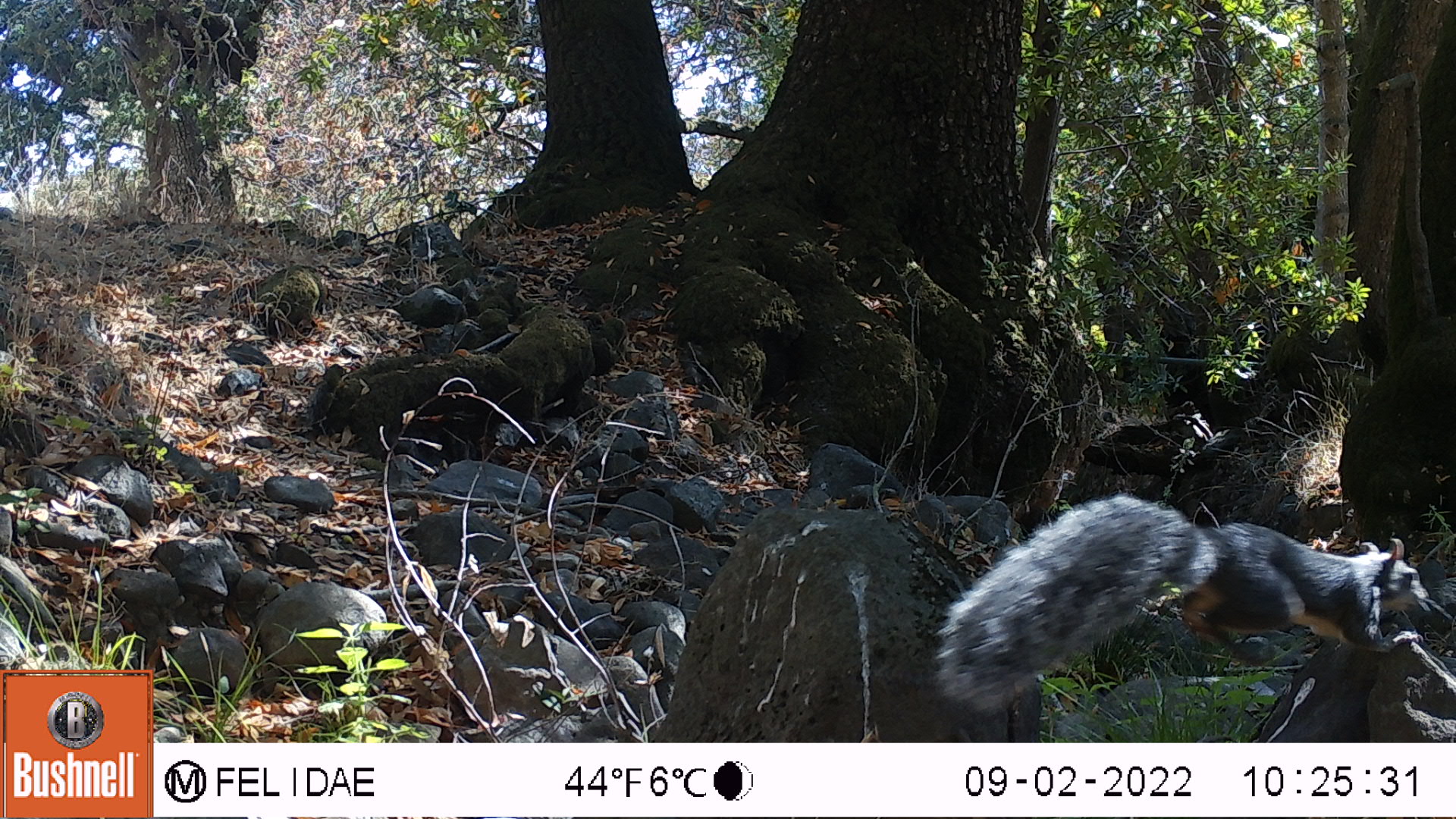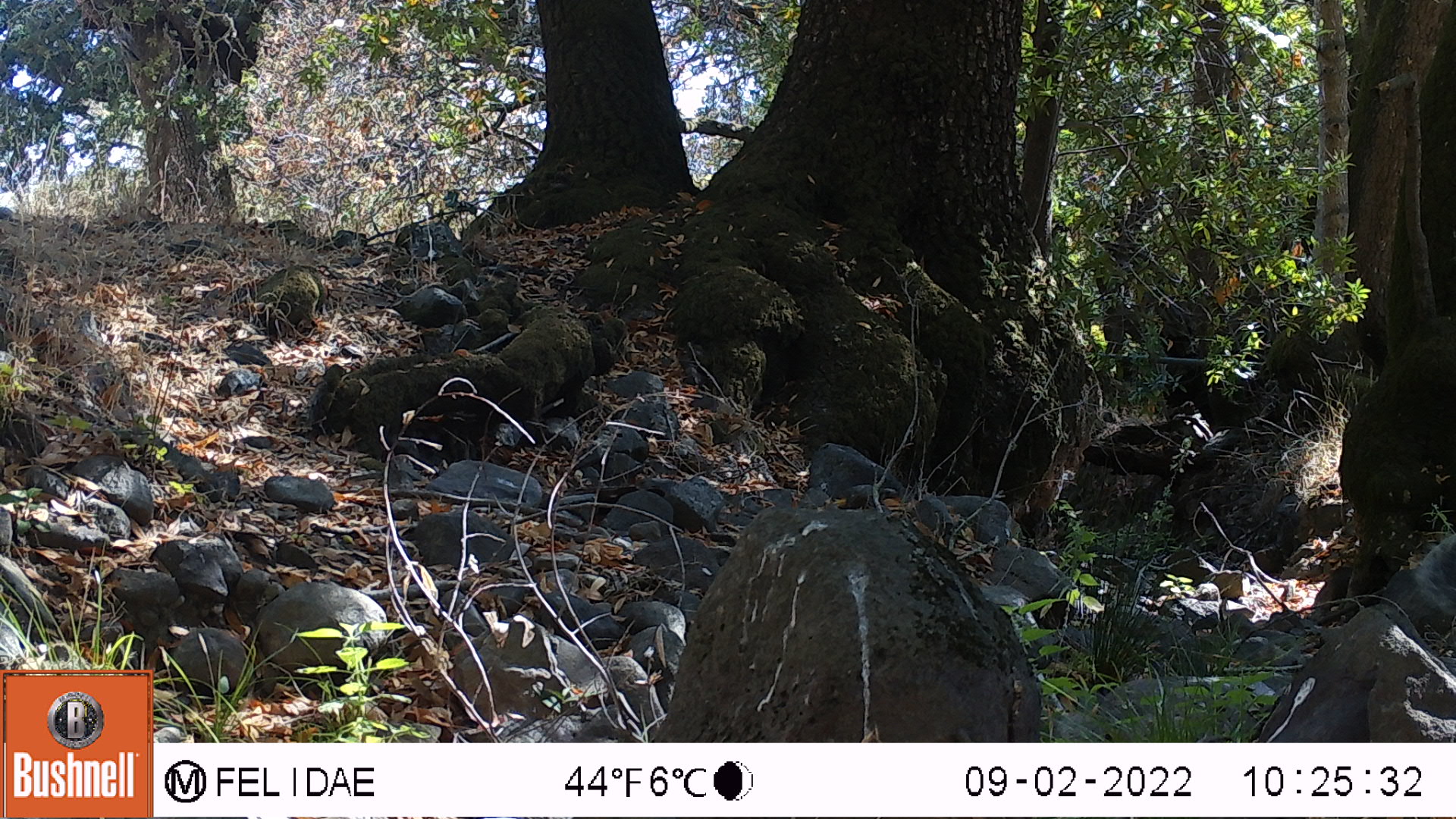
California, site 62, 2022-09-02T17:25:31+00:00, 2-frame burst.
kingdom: Animalia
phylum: Chordata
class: Mammalia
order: Rodentia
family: Sciuridae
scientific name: Sciuridae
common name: squirrel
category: unknown squirrel